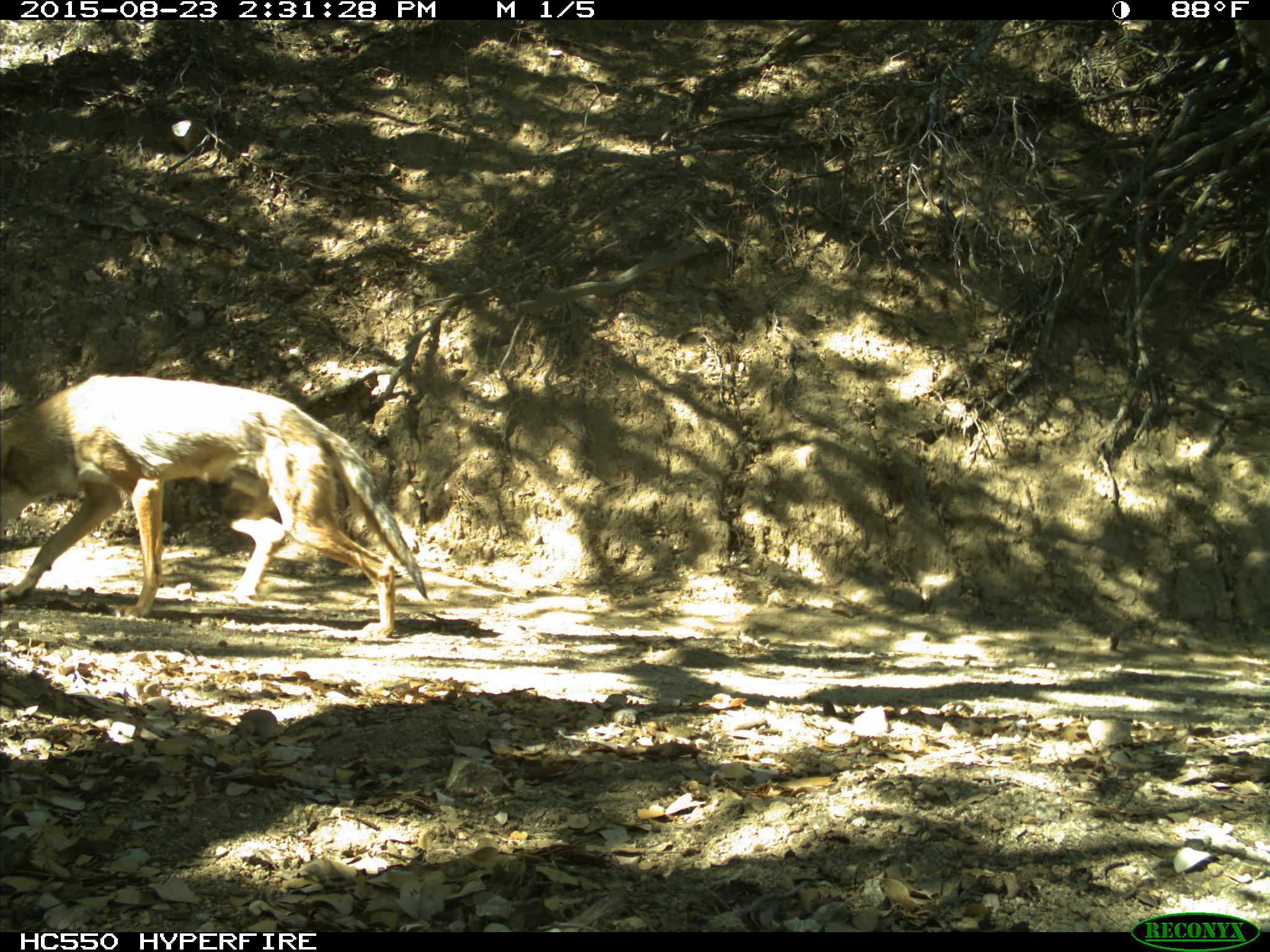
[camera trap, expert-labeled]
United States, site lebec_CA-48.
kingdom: Animalia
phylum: Chordata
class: Mammalia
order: Carnivora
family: Canidae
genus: Canis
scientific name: Canis latrans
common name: coyote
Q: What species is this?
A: Canis latrans (coyote).